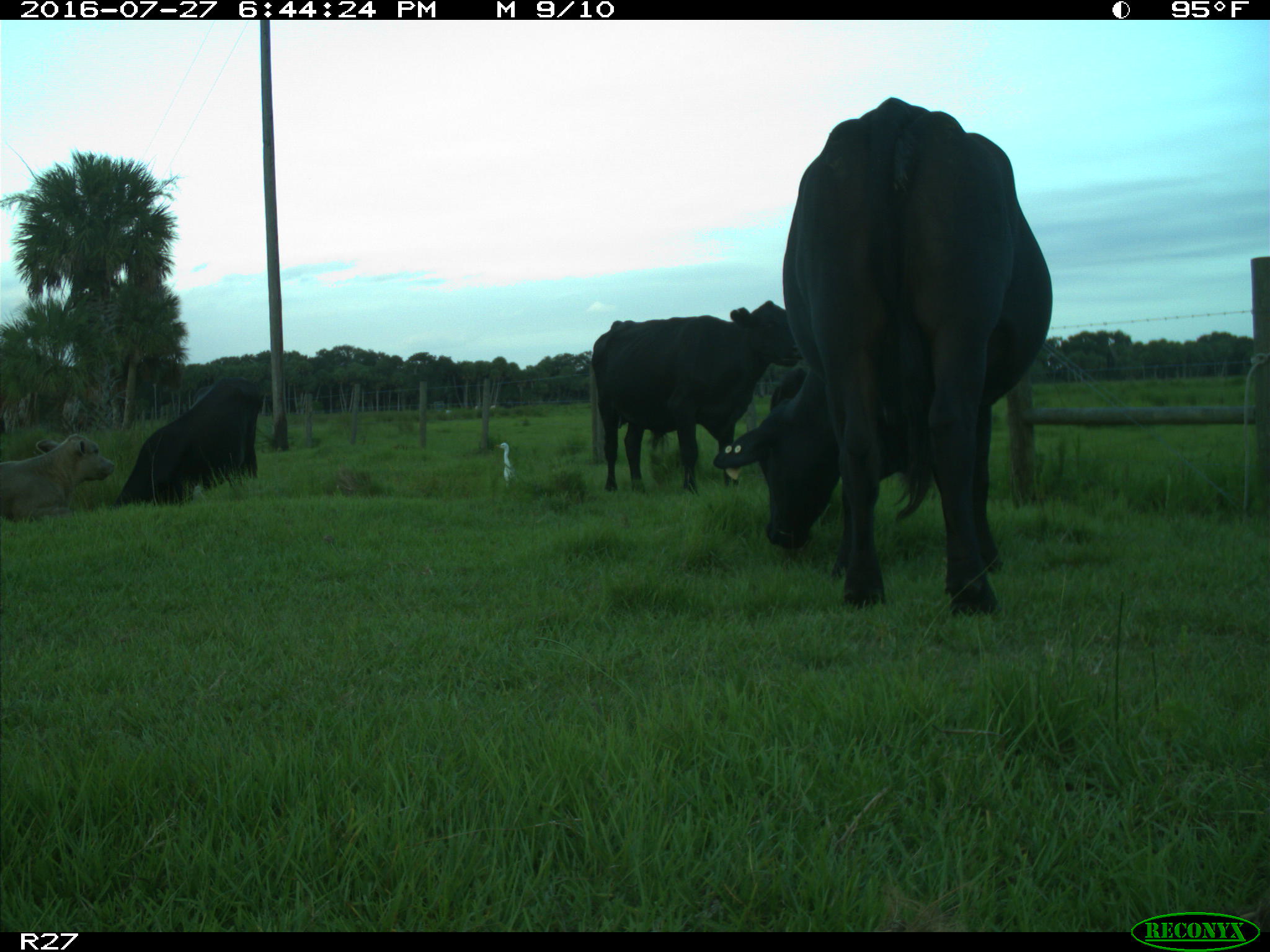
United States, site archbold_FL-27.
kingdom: Animalia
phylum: Chordata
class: Mammalia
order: Artiodactyla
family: Bovidae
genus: Bos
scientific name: Bos taurus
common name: domestic cow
Bos taurus (domestic cow).